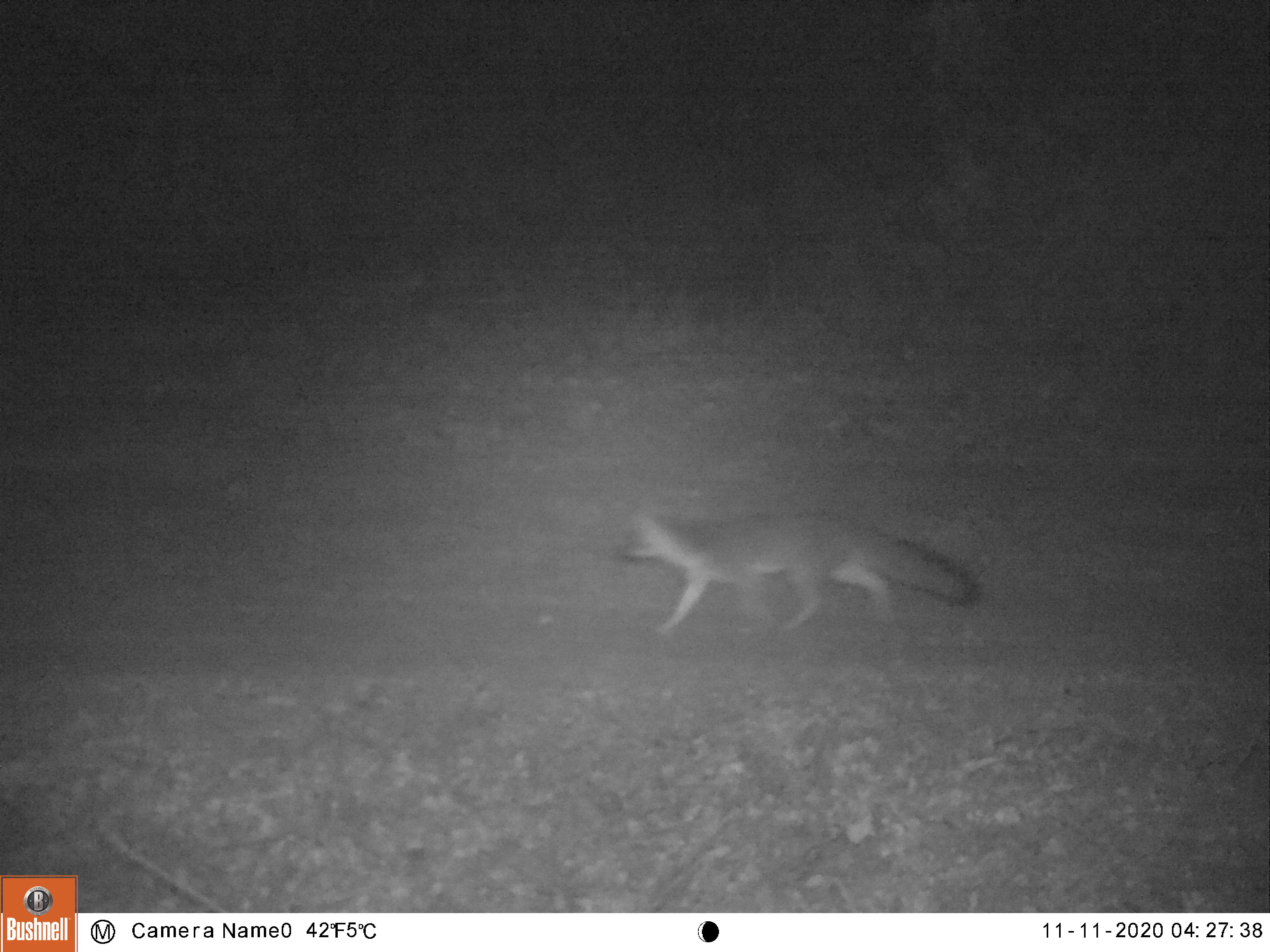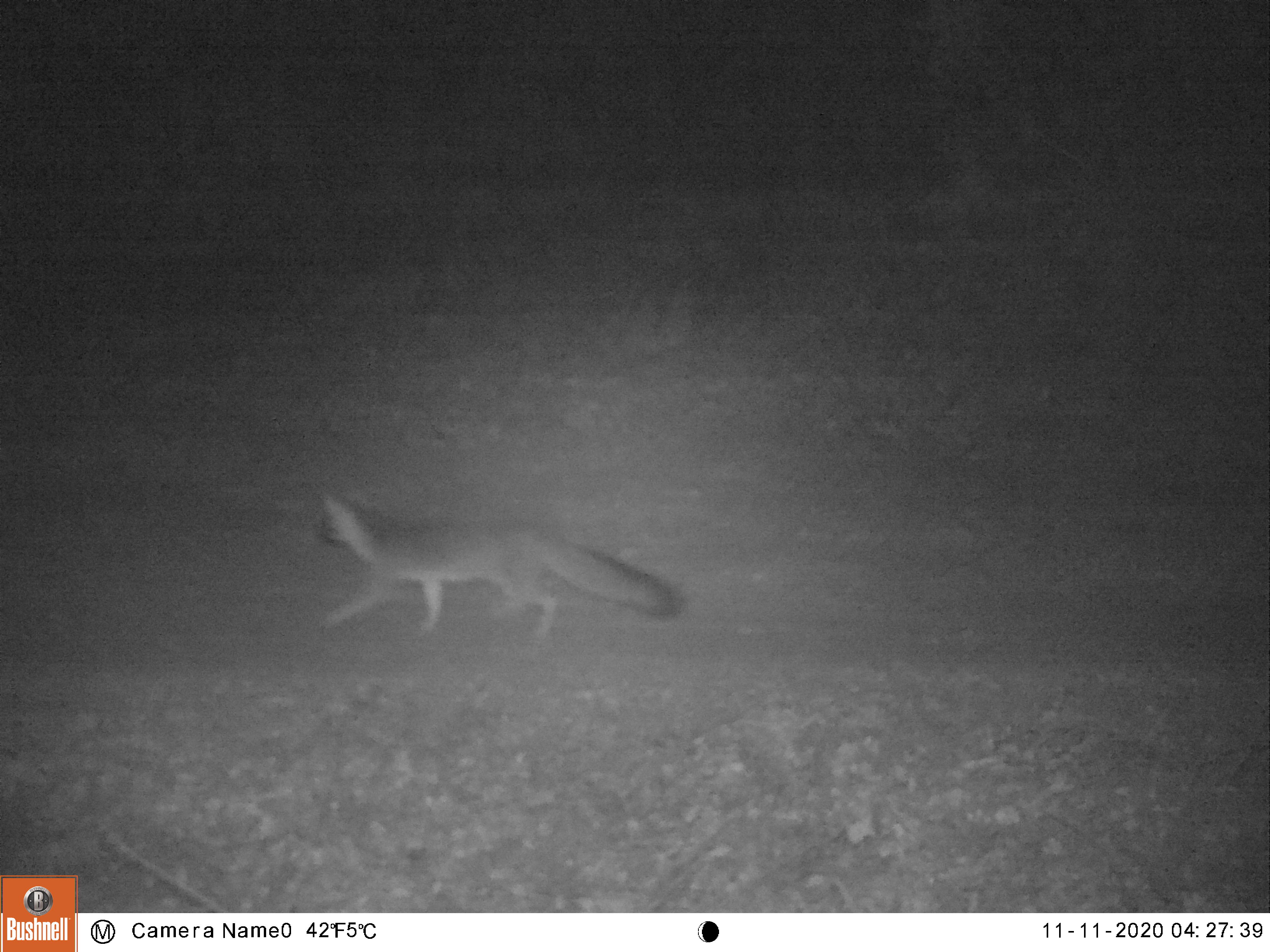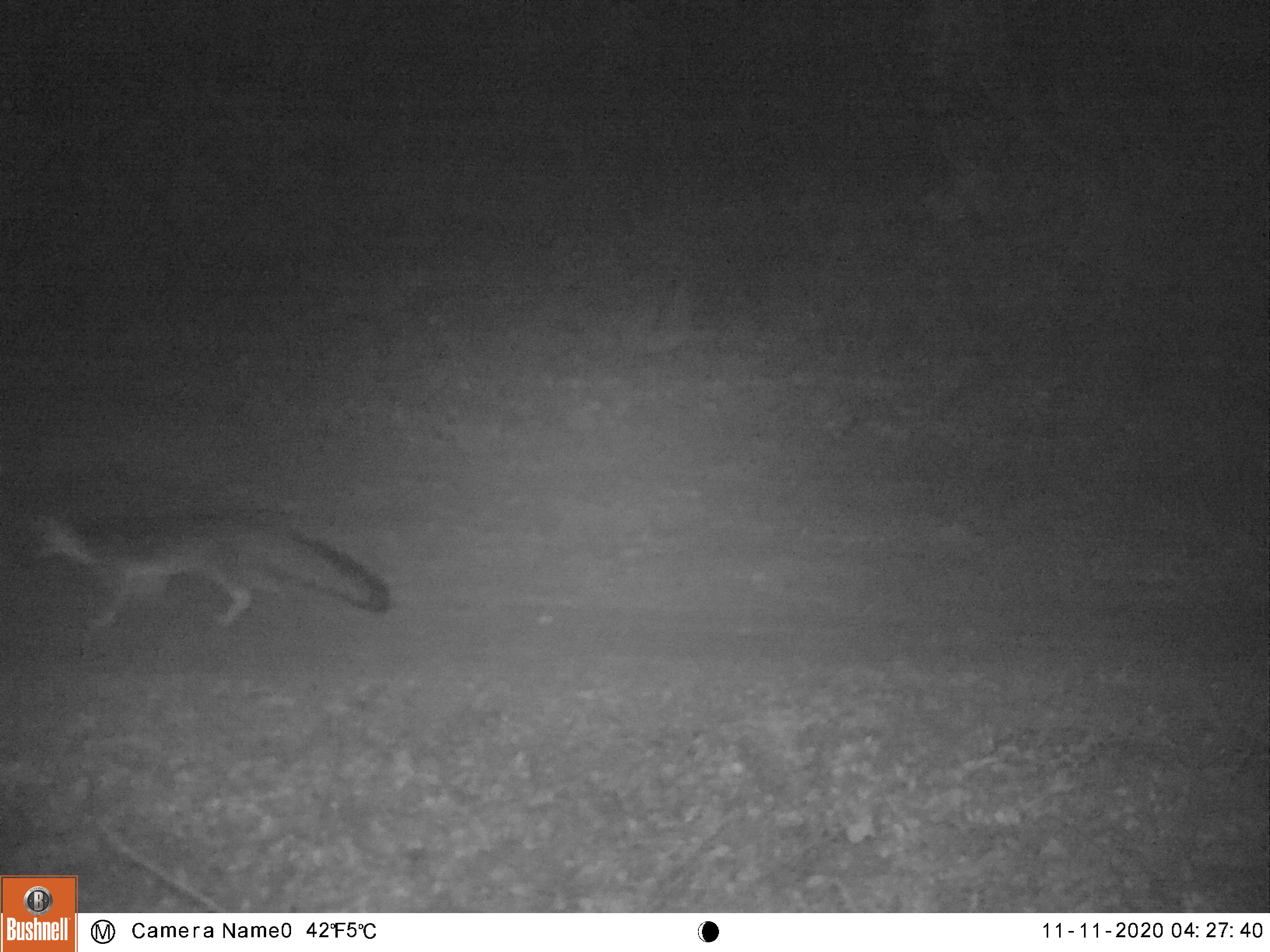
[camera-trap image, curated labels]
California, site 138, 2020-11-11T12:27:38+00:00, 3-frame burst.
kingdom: Animalia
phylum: Chordata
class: Mammalia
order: Carnivora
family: Canidae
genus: Urocyon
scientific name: Urocyon cinereoargenteus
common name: gray fox